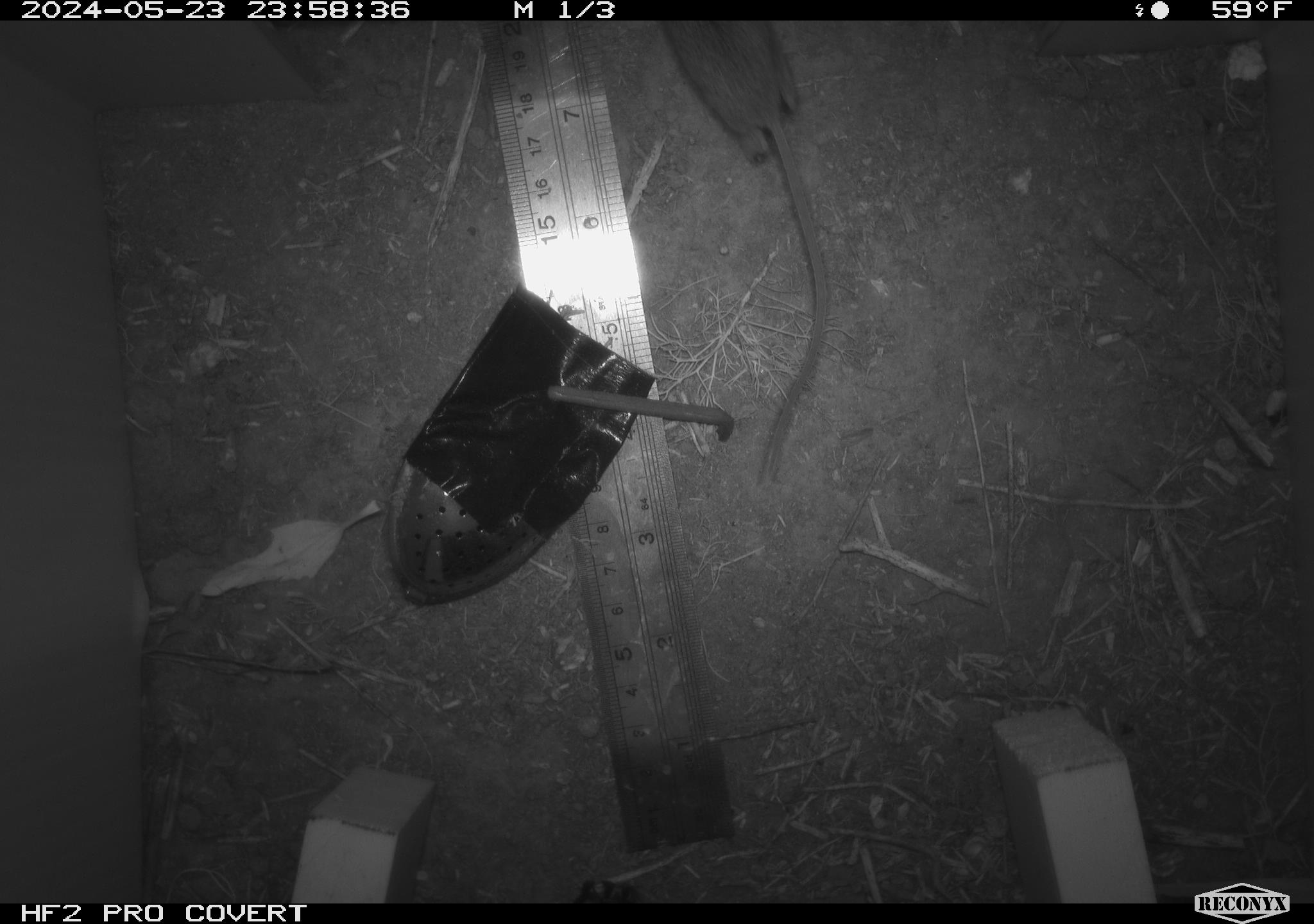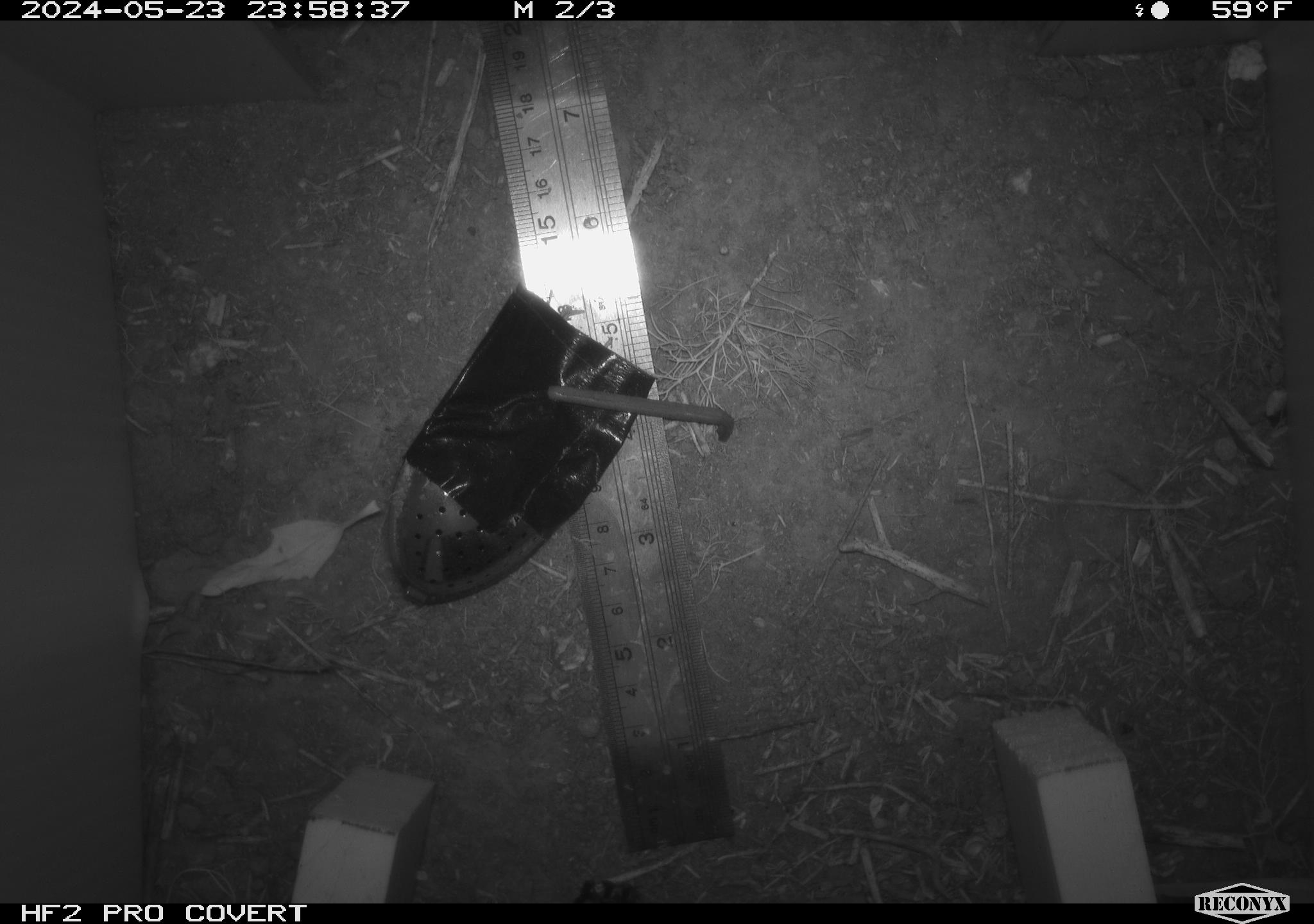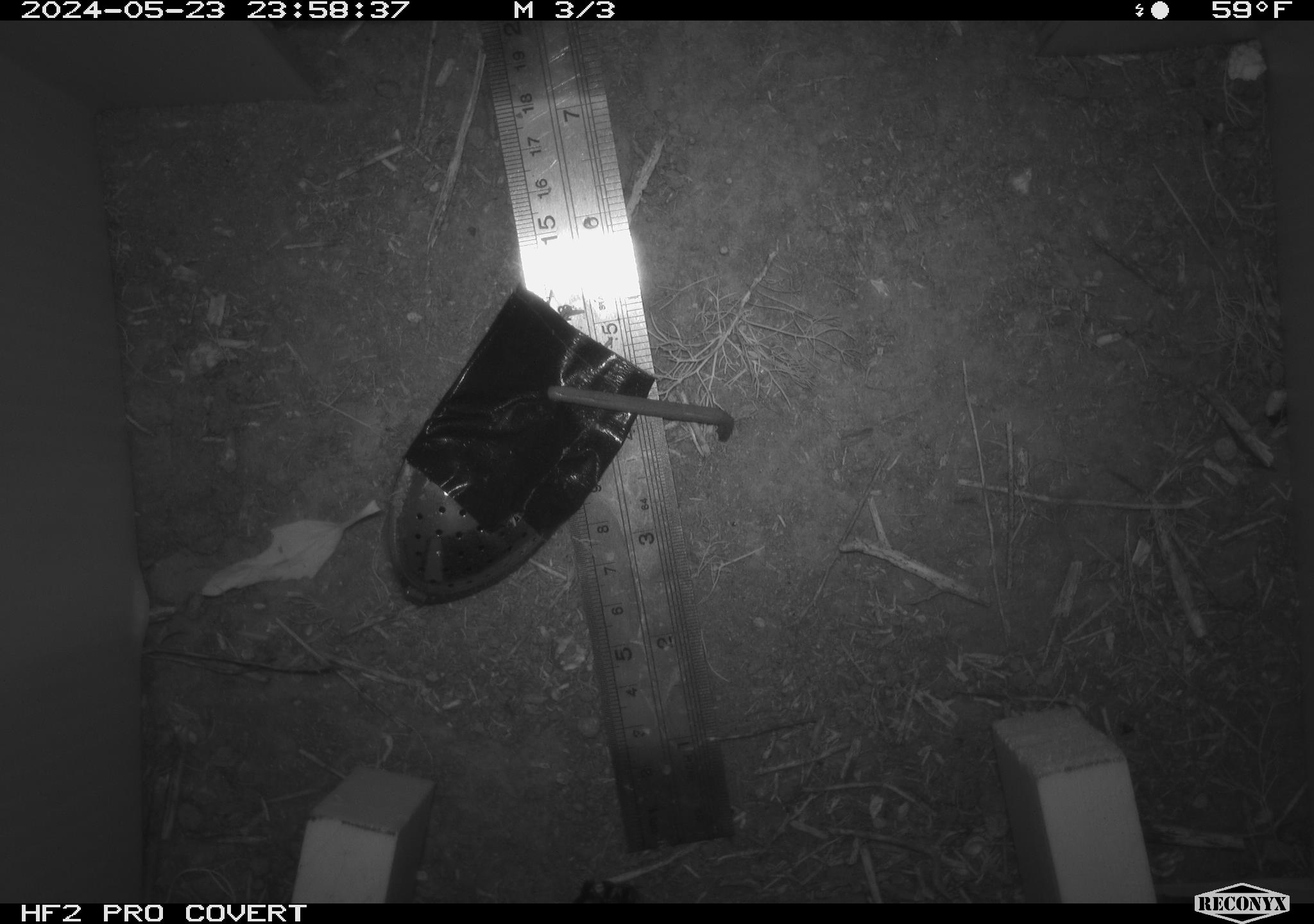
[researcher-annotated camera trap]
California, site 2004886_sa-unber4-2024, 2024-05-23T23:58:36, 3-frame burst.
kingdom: Animalia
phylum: Chordata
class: Mammalia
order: Rodentia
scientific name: Rodentia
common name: mouse species